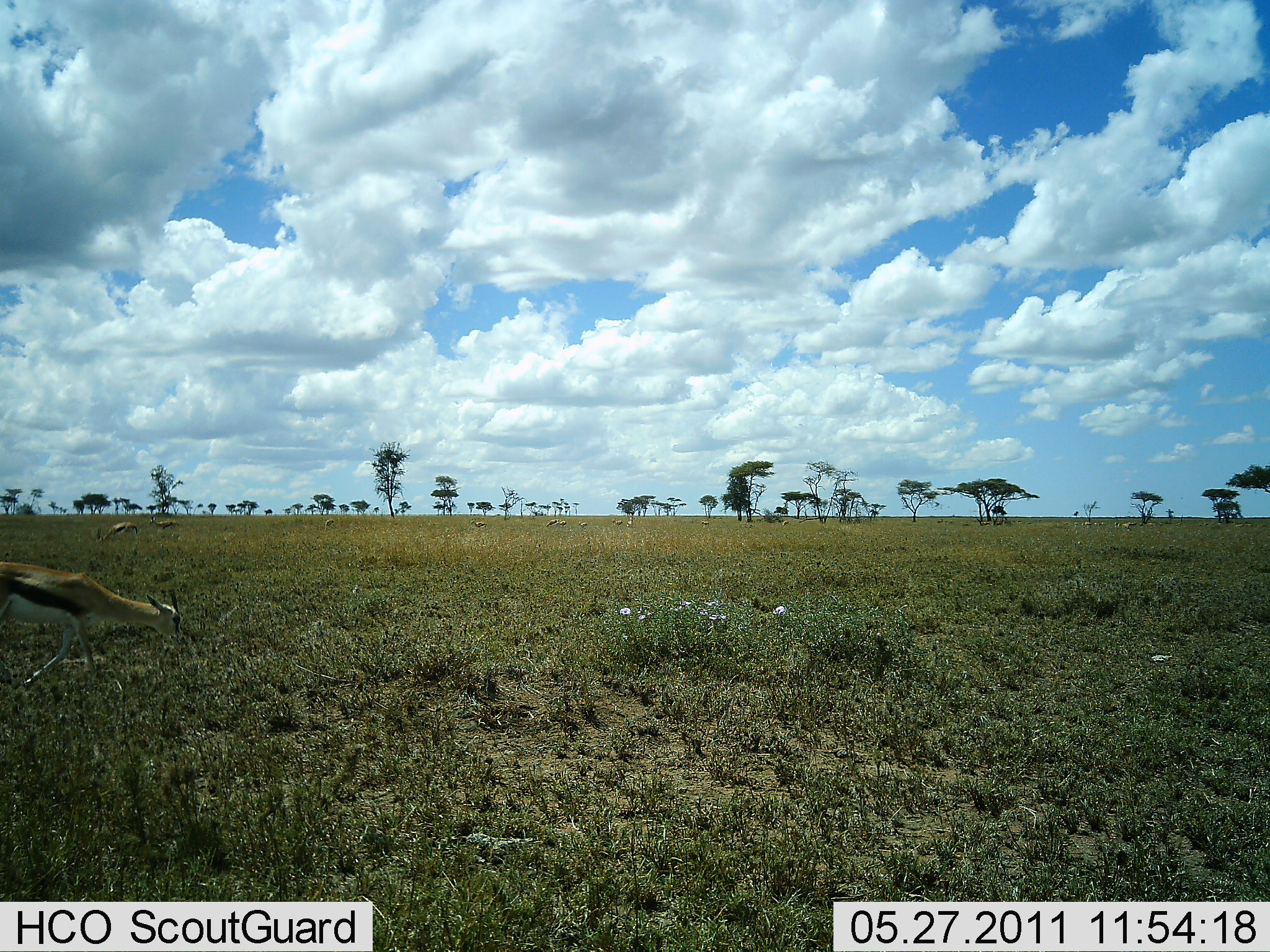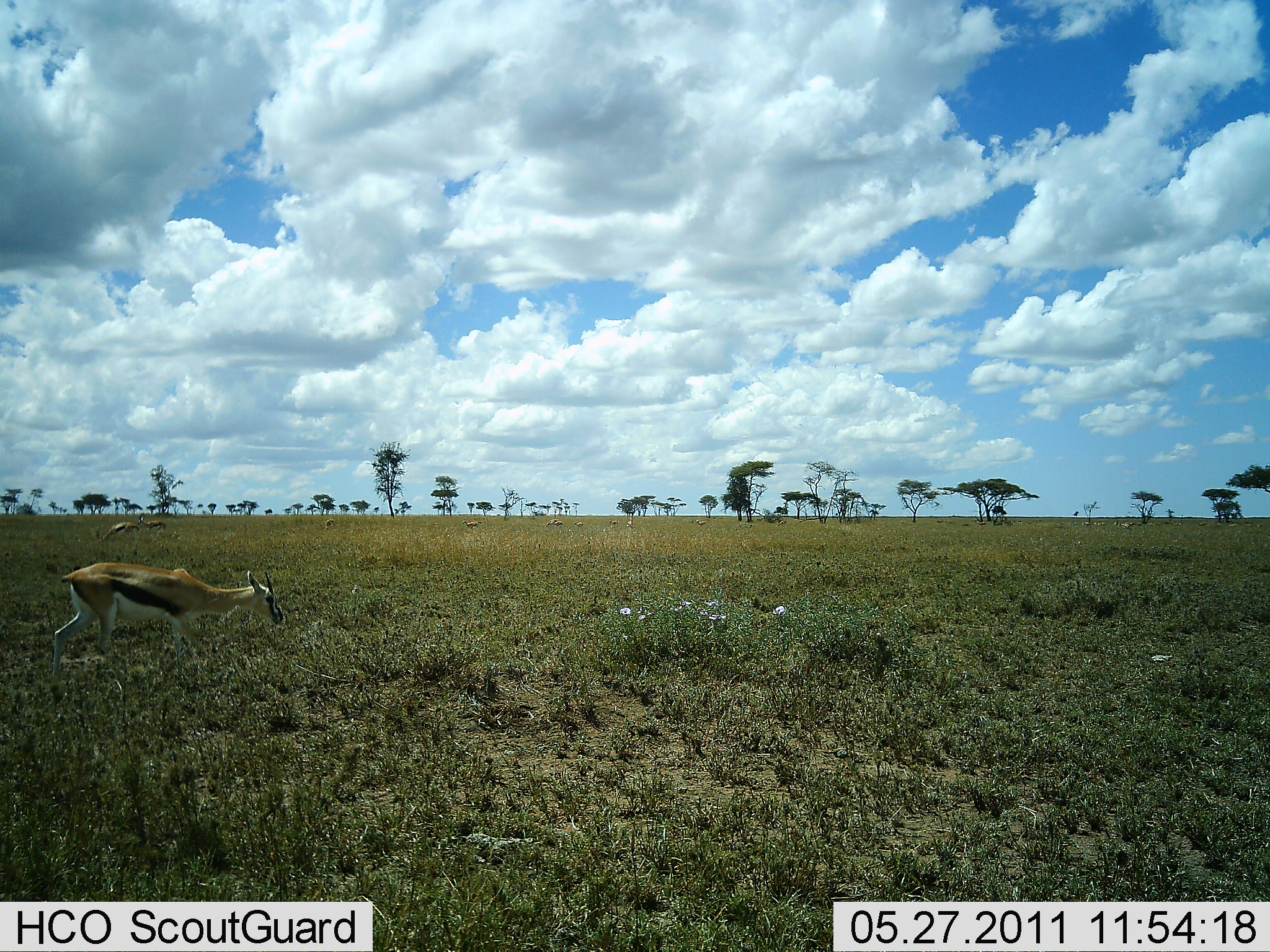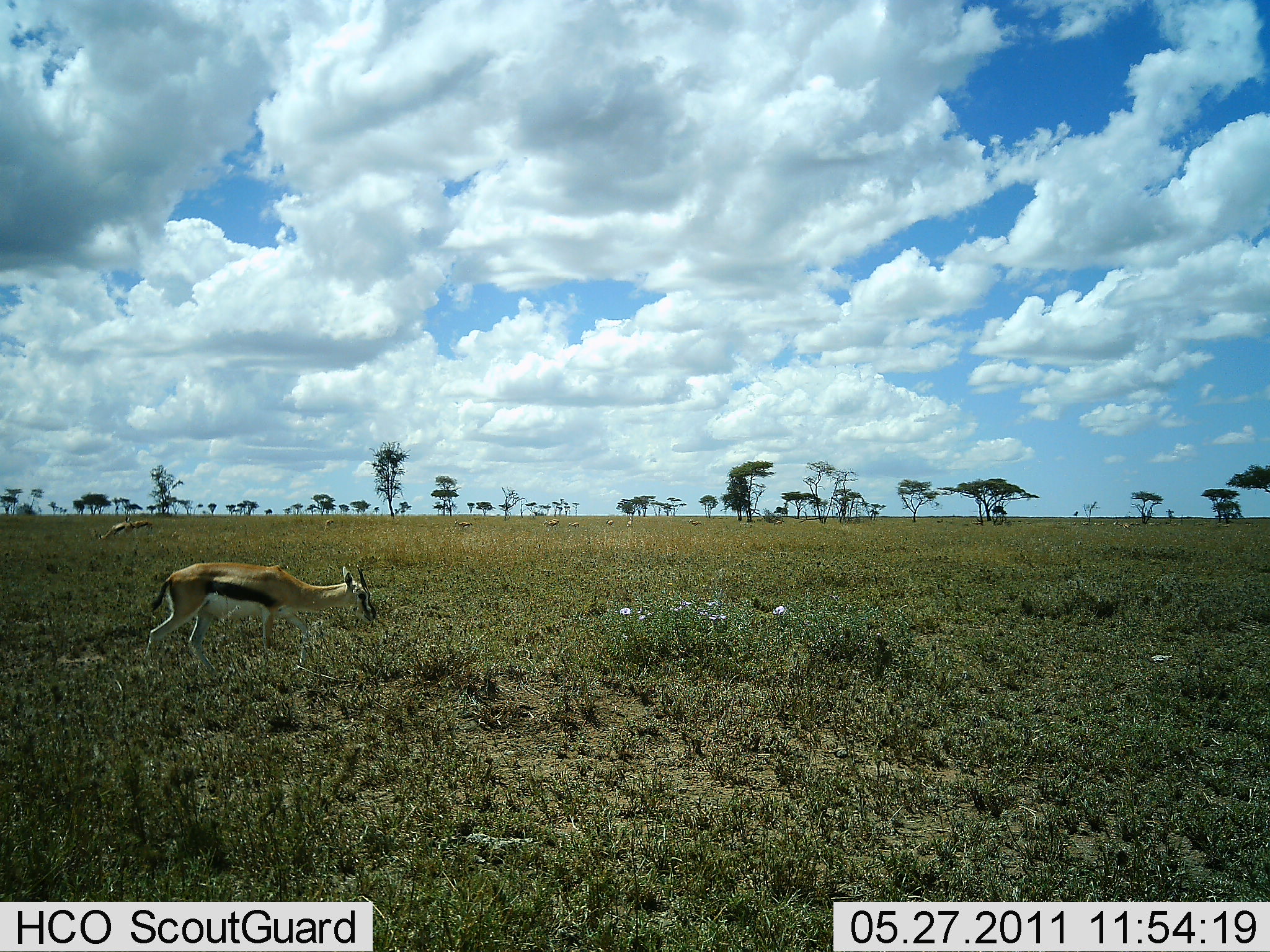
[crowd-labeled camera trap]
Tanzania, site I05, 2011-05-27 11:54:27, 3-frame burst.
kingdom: Animalia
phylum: Chordata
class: Mammalia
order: Artiodactyla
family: Bovidae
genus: Eudorcas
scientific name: Eudorcas thomsonii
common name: thomson's gazelle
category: gazellethomsons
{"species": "gazellethomsons (thomson's gazelle) (Eudorcas thomsonii)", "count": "3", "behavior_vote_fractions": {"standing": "30%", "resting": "0%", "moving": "90%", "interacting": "0%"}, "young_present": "0%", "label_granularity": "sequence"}